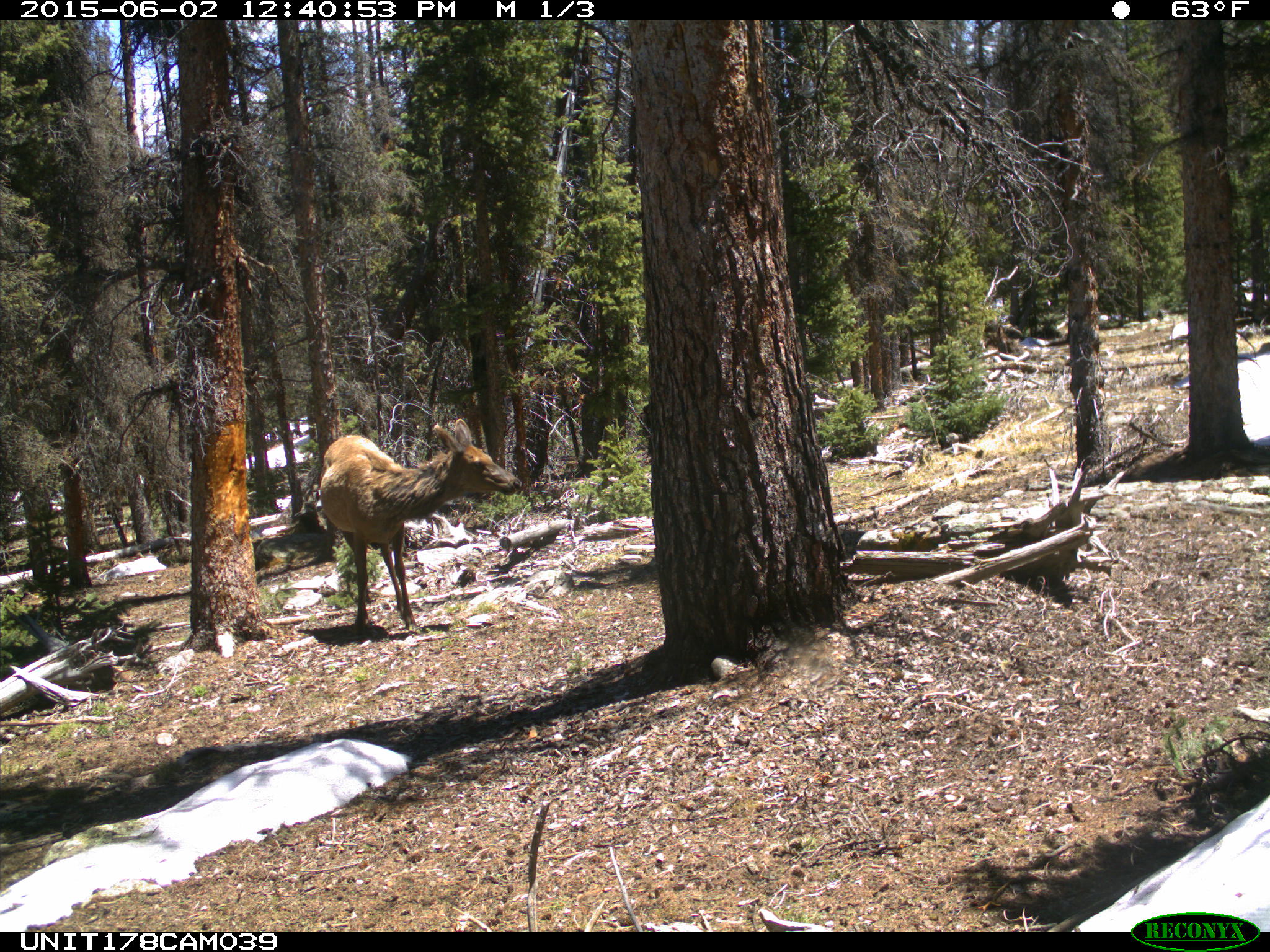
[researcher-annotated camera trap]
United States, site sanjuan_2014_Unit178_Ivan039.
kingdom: Animalia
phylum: Chordata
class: Mammalia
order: Artiodactyla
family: Cervidae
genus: Cervus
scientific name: Cervus elaphus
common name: red deer